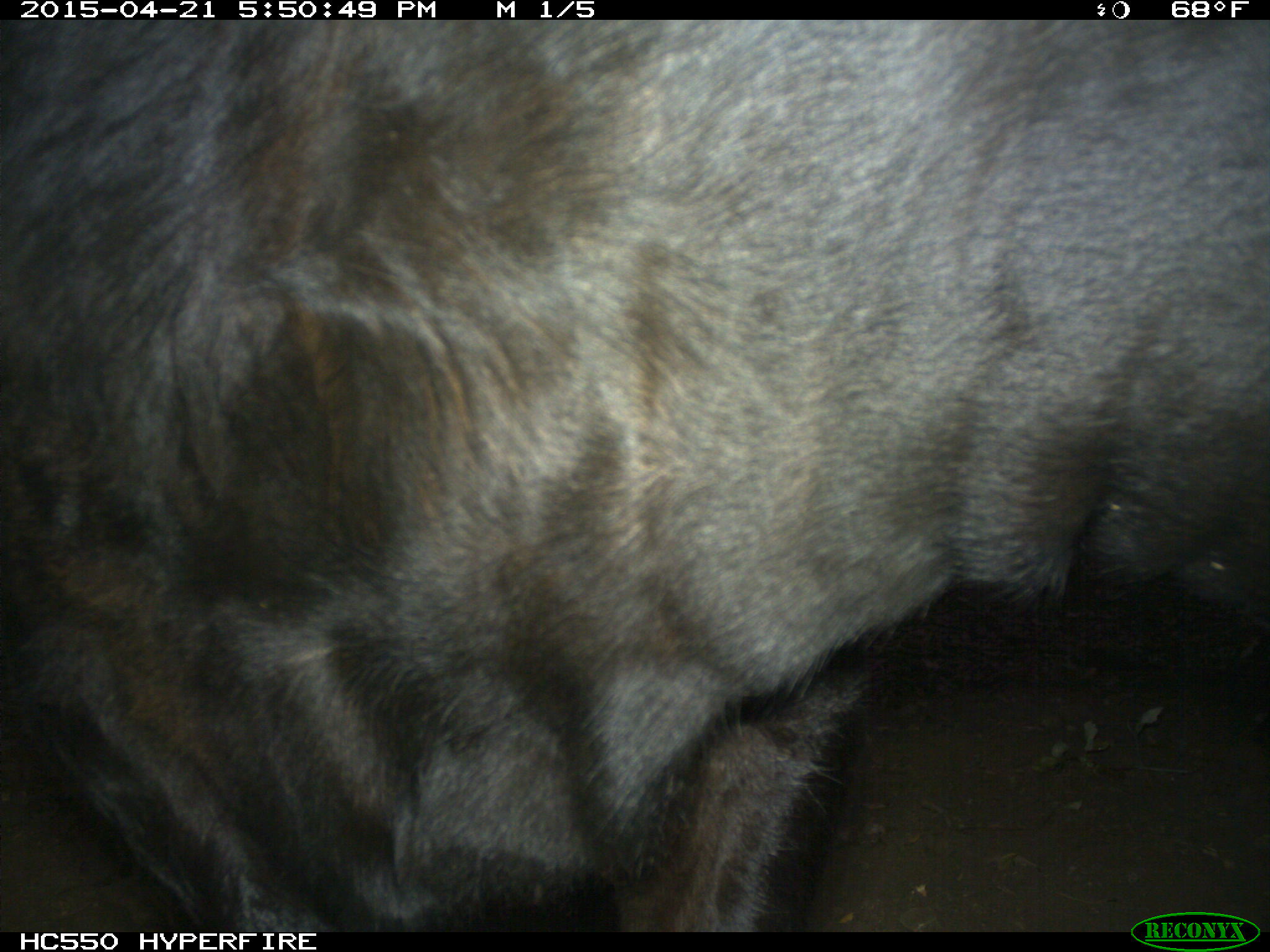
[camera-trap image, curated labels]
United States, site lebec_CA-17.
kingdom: Animalia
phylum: Chordata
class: Mammalia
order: Artiodactyla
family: Bovidae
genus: Bos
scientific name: Bos taurus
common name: domestic cow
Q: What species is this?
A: Bos taurus (domestic cow).